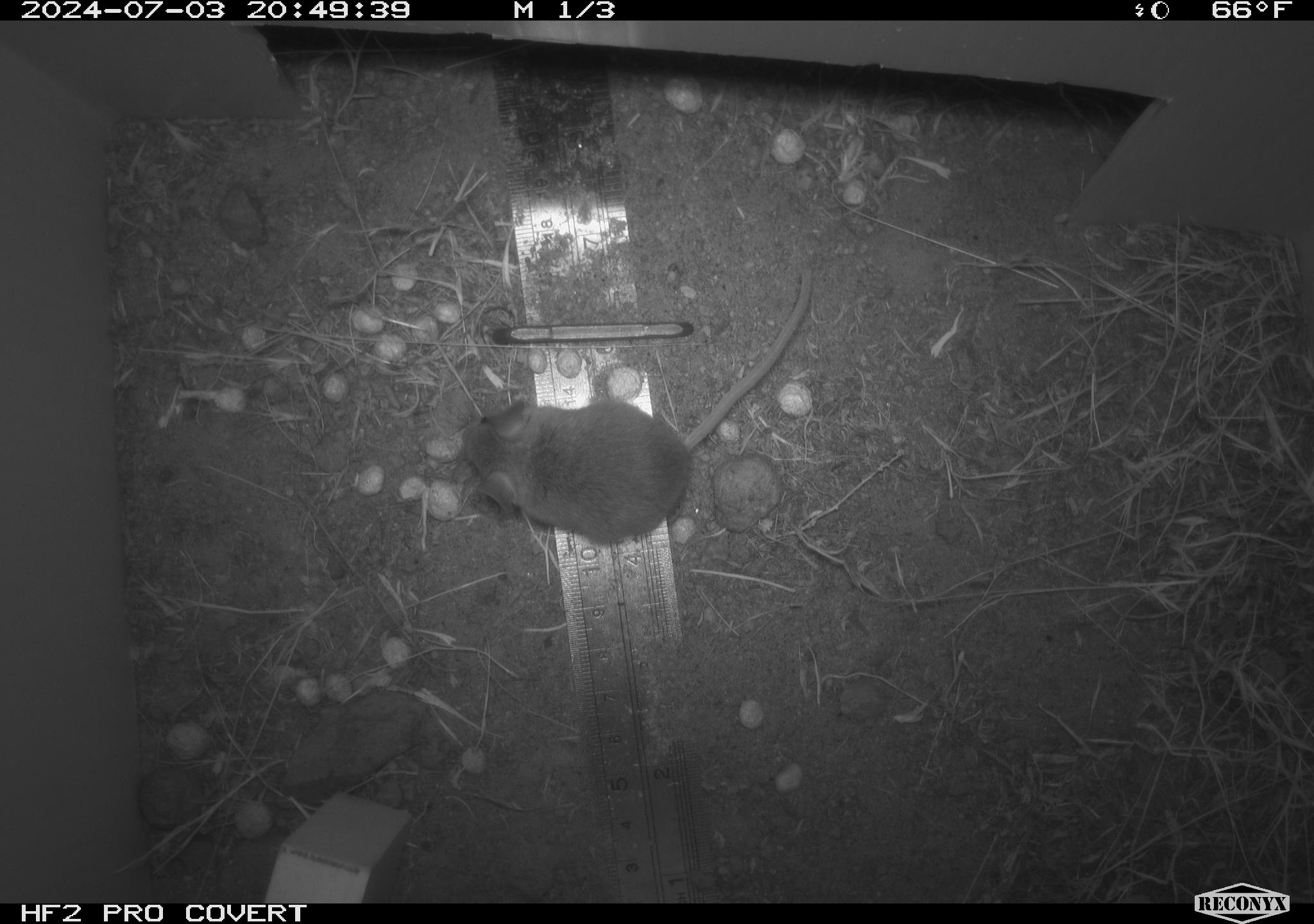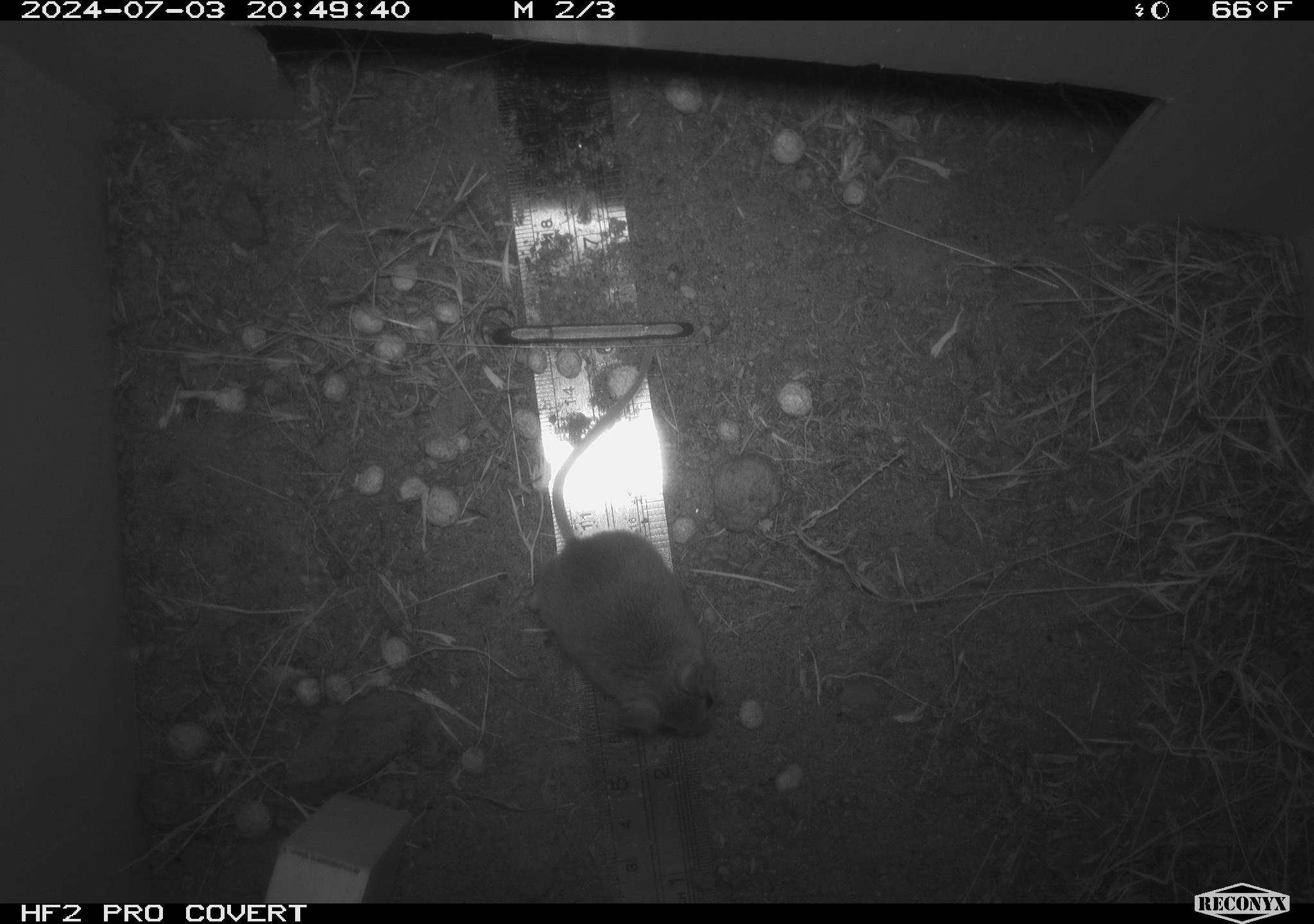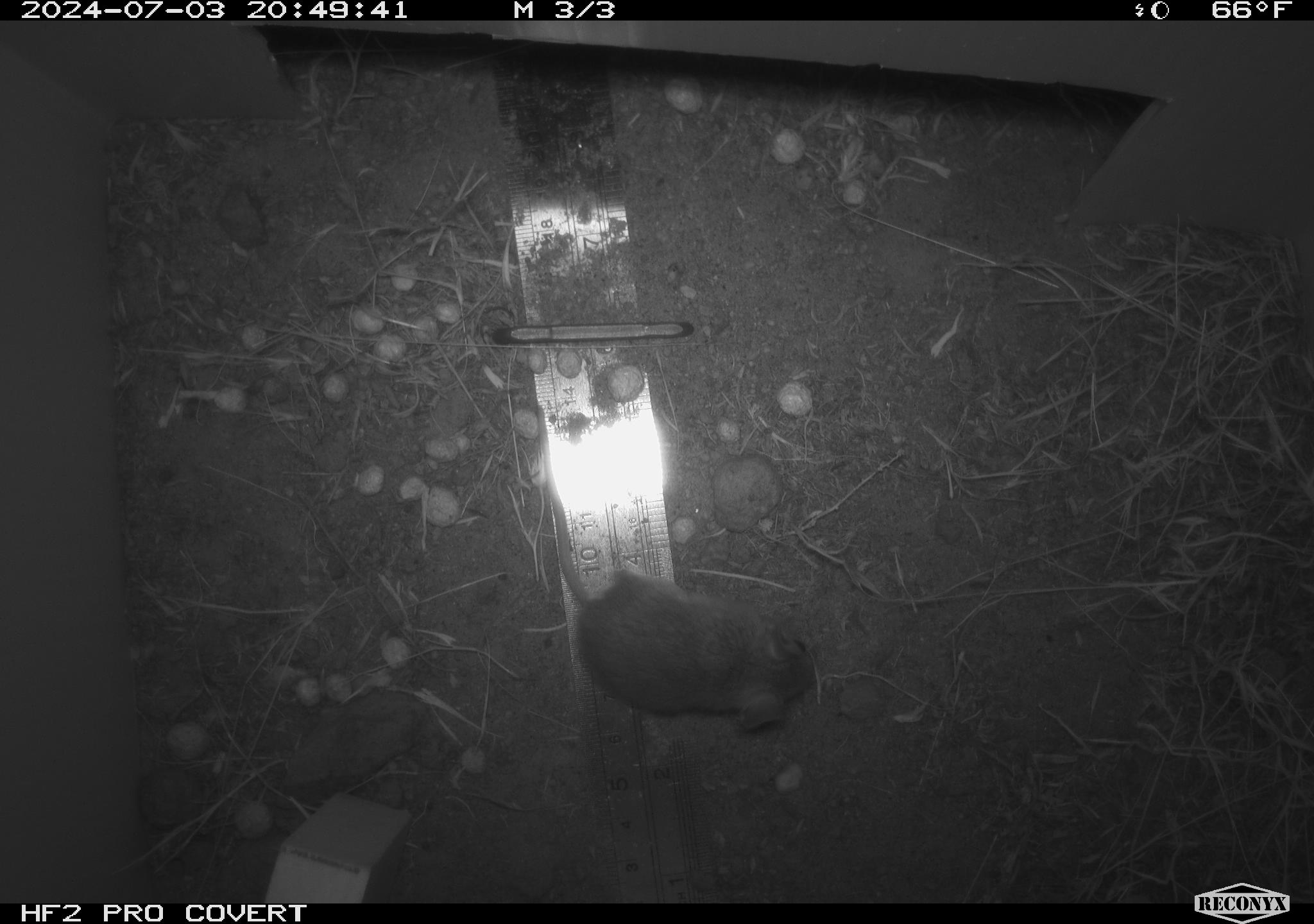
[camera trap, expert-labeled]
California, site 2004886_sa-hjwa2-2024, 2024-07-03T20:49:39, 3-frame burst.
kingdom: Animalia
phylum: Chordata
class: Mammalia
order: Rodentia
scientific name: Rodentia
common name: rodent